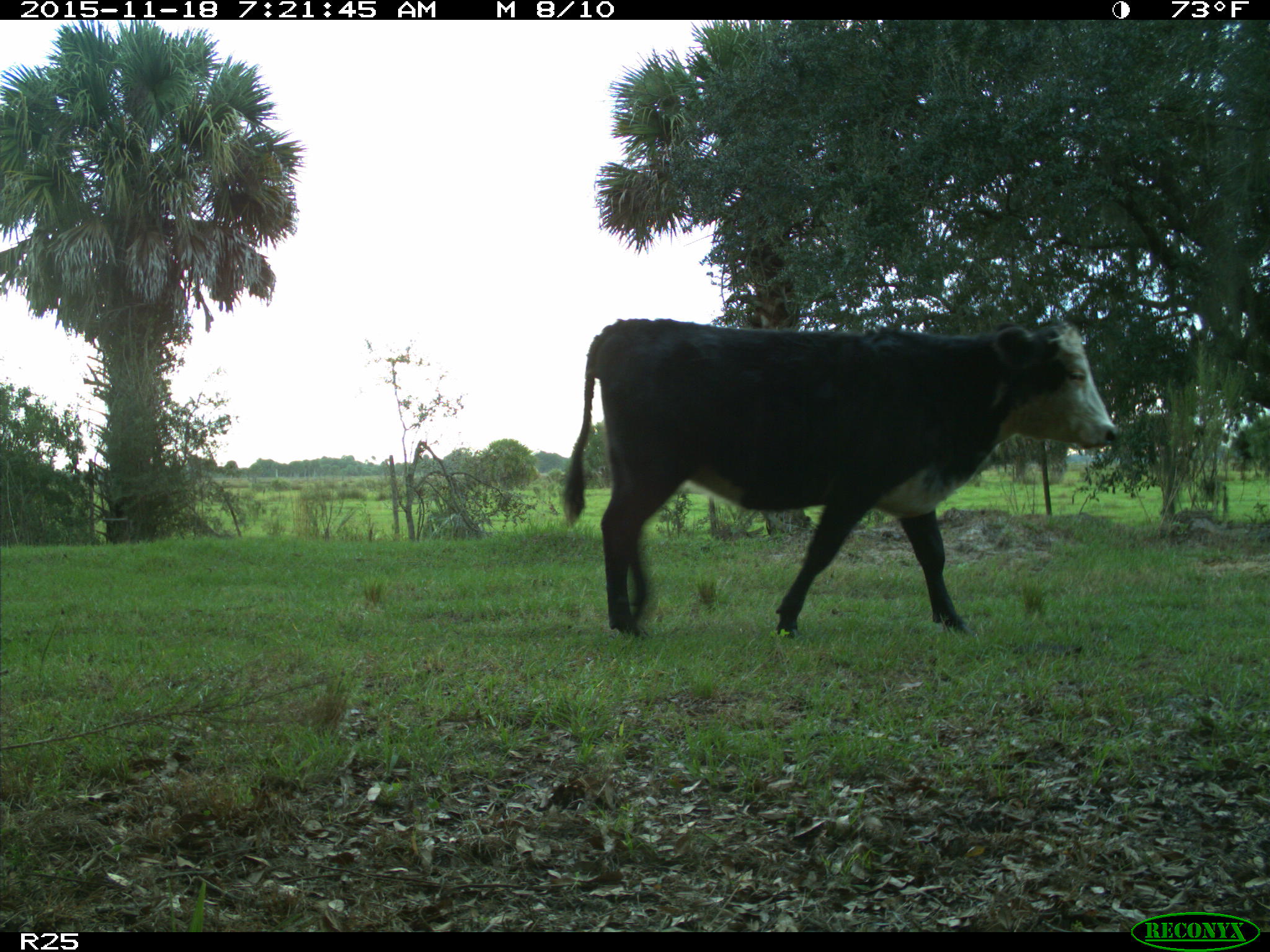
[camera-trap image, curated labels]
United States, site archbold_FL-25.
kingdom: Animalia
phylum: Chordata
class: Mammalia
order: Artiodactyla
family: Bovidae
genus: Bos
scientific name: Bos taurus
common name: domestic cow